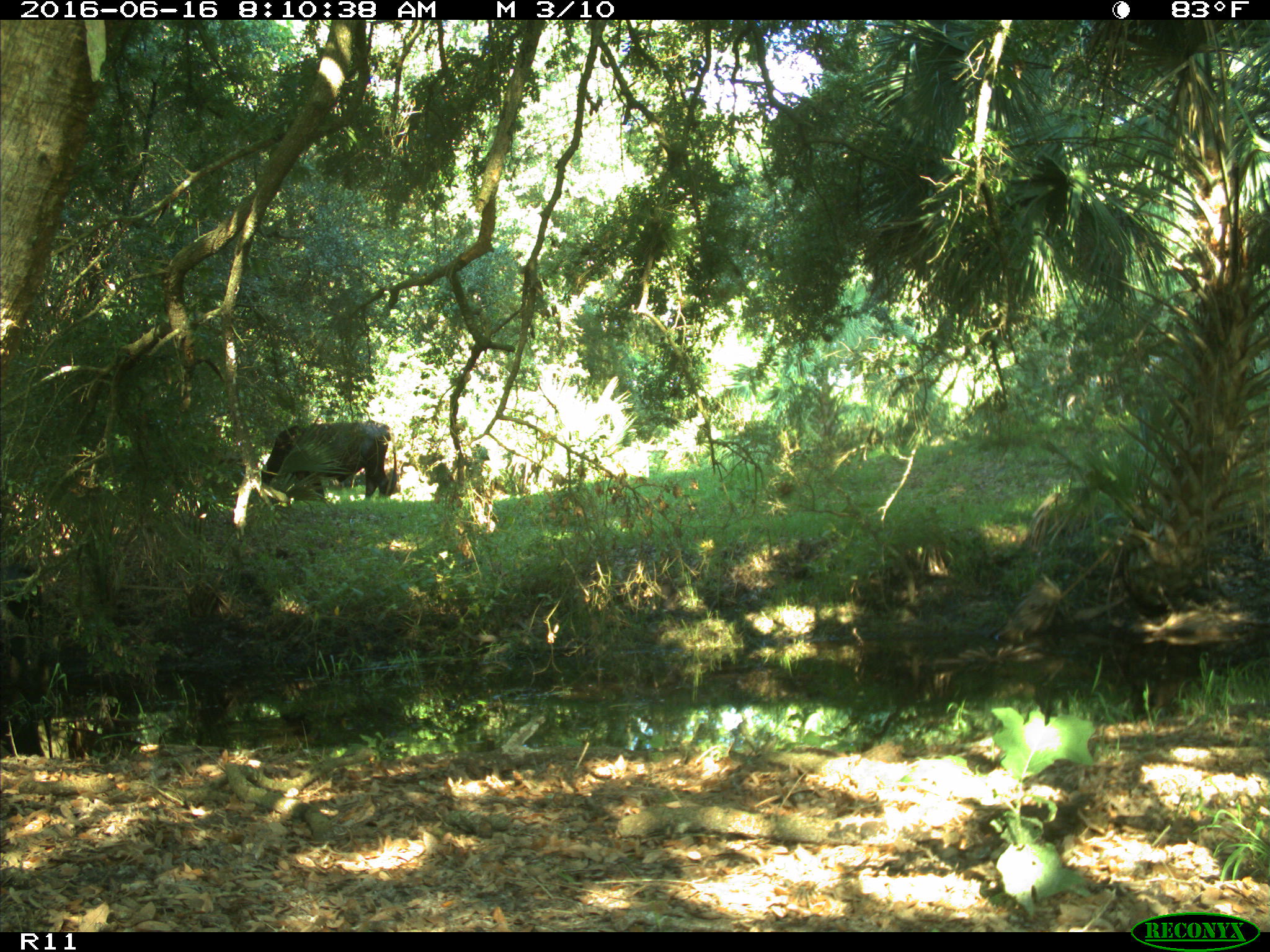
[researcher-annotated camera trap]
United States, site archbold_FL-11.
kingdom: Animalia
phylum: Chordata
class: Mammalia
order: Artiodactyla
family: Bovidae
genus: Bos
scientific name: Bos taurus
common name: domestic cow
Bos taurus (domestic cow).